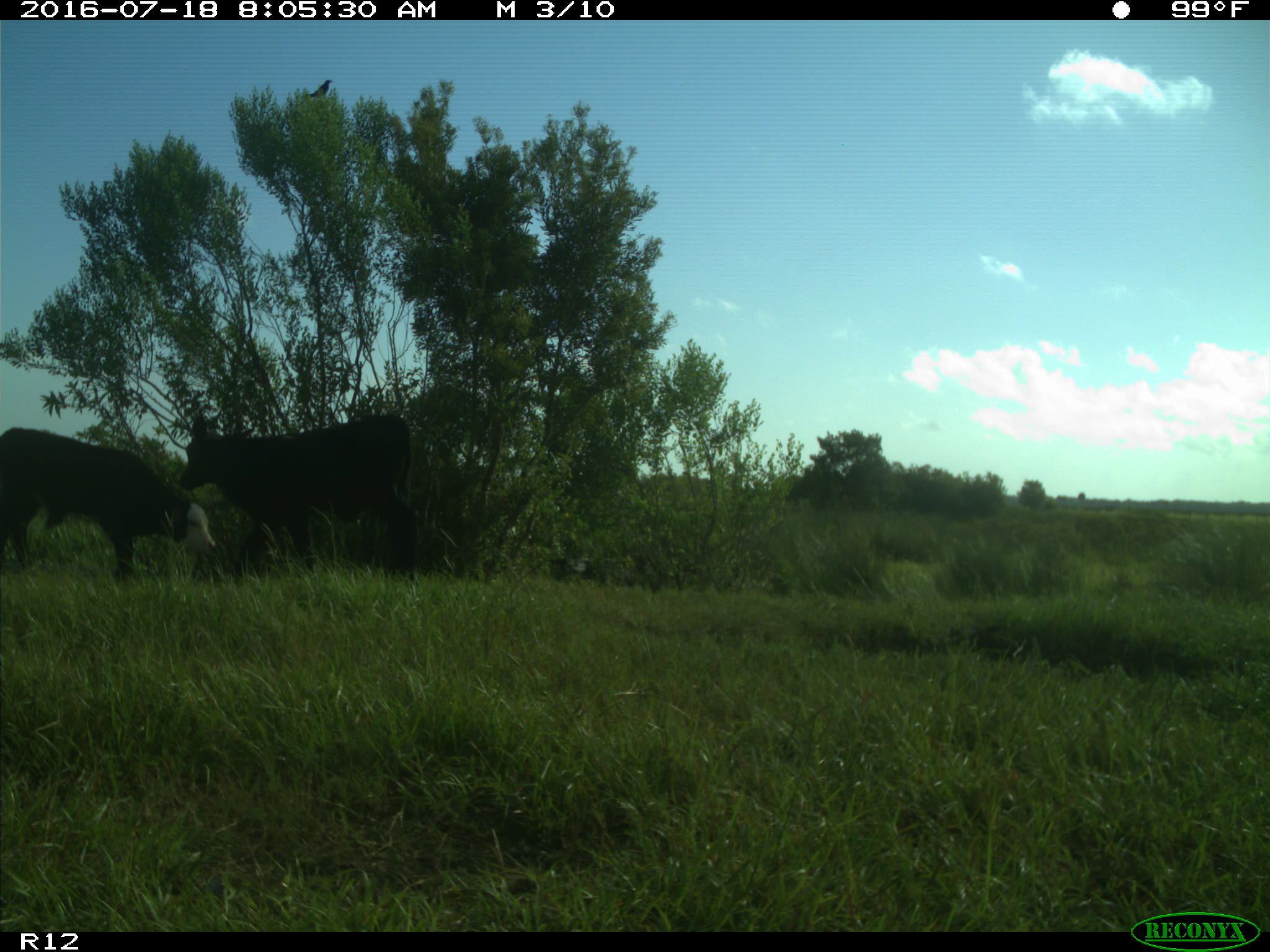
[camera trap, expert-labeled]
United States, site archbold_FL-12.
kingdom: Animalia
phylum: Chordata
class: Mammalia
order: Artiodactyla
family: Bovidae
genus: Bos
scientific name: Bos taurus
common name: domestic cow